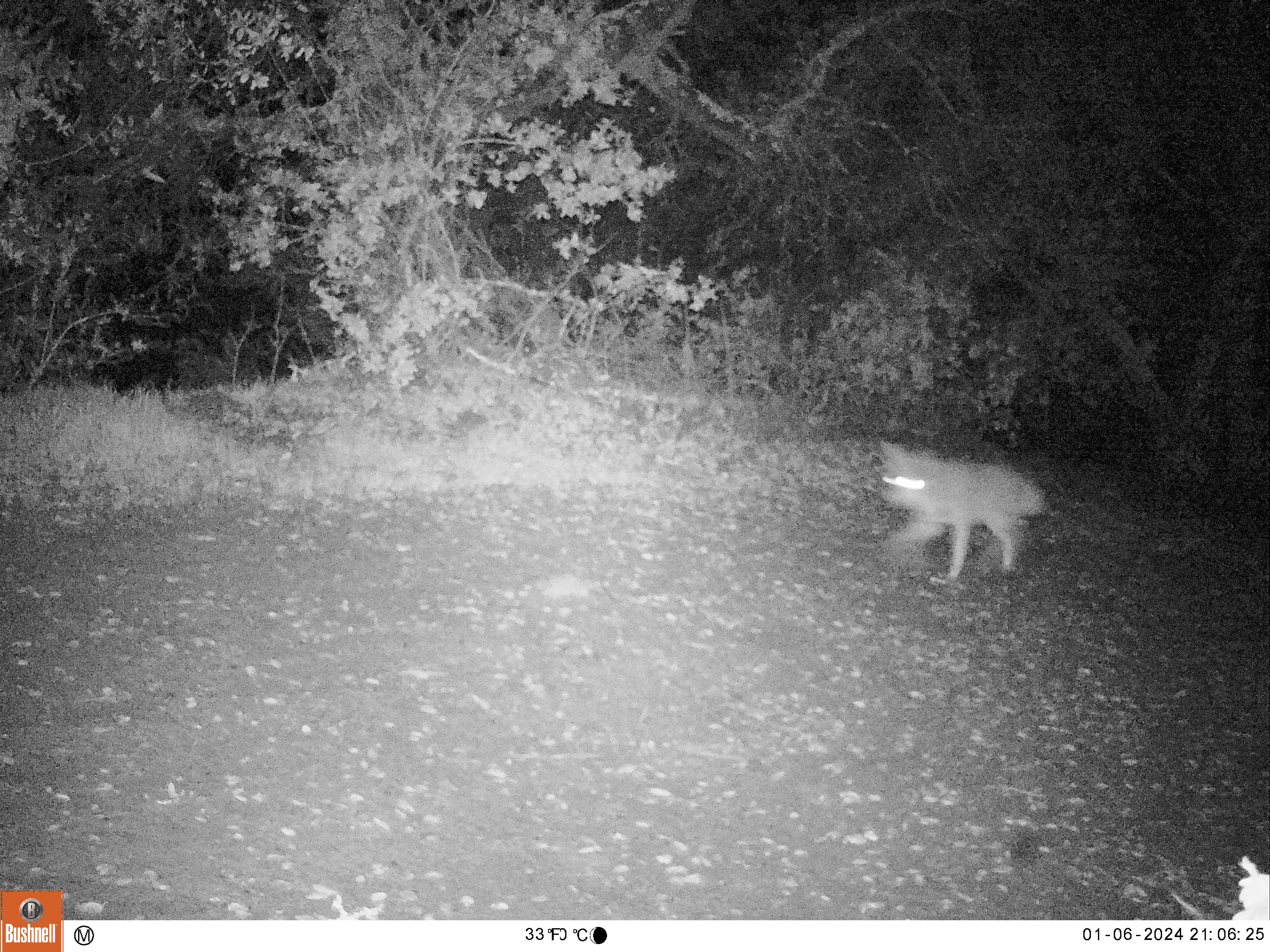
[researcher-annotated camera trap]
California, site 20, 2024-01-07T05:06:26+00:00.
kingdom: Animalia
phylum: Chordata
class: Mammalia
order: Carnivora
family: Canidae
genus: Canis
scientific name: Canis latrans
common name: coyote